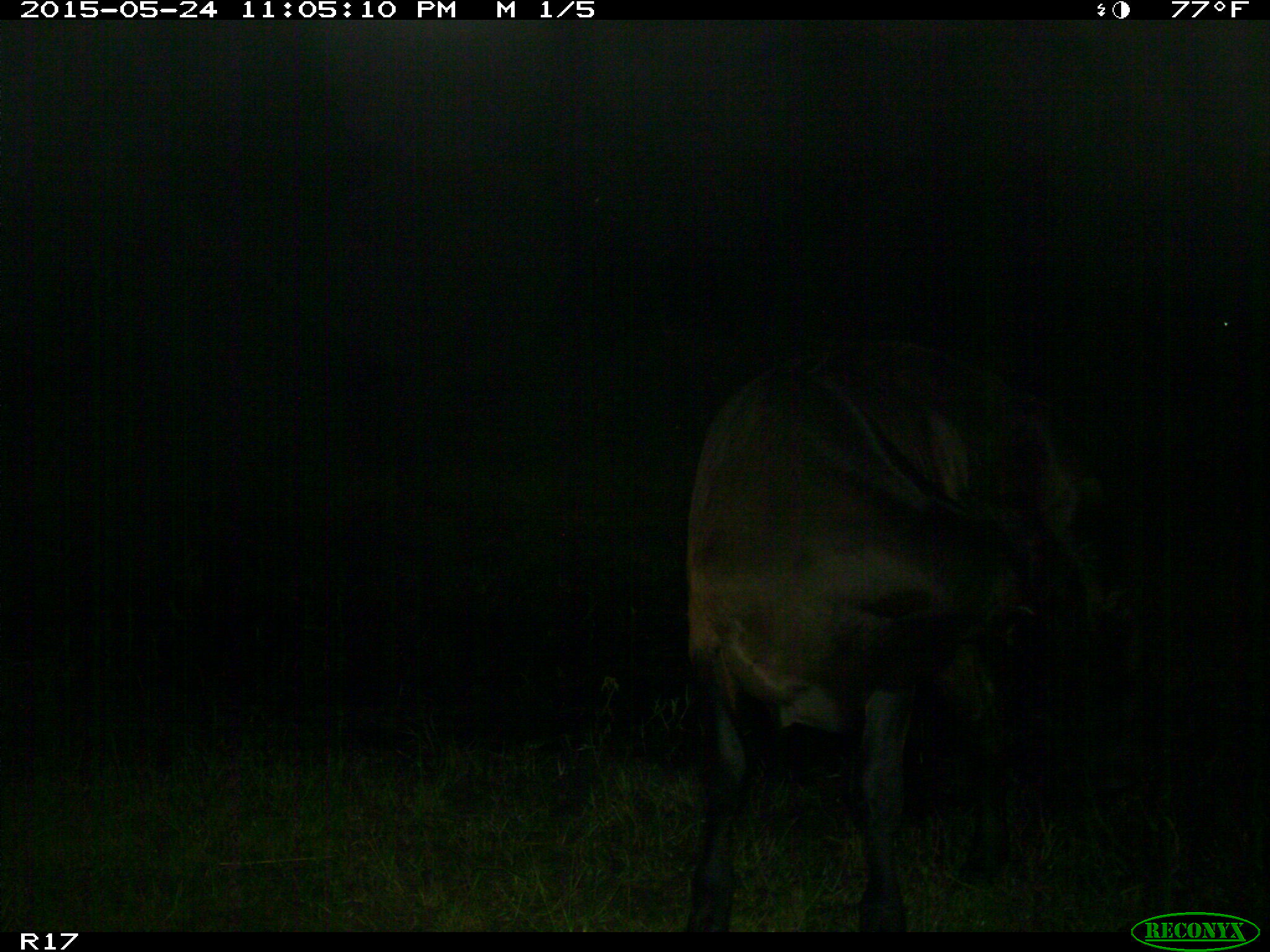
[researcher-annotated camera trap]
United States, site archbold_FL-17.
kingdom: Animalia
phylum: Chordata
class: Mammalia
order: Artiodactyla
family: Bovidae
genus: Bos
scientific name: Bos taurus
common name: domestic cow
Bos taurus (domestic cow).